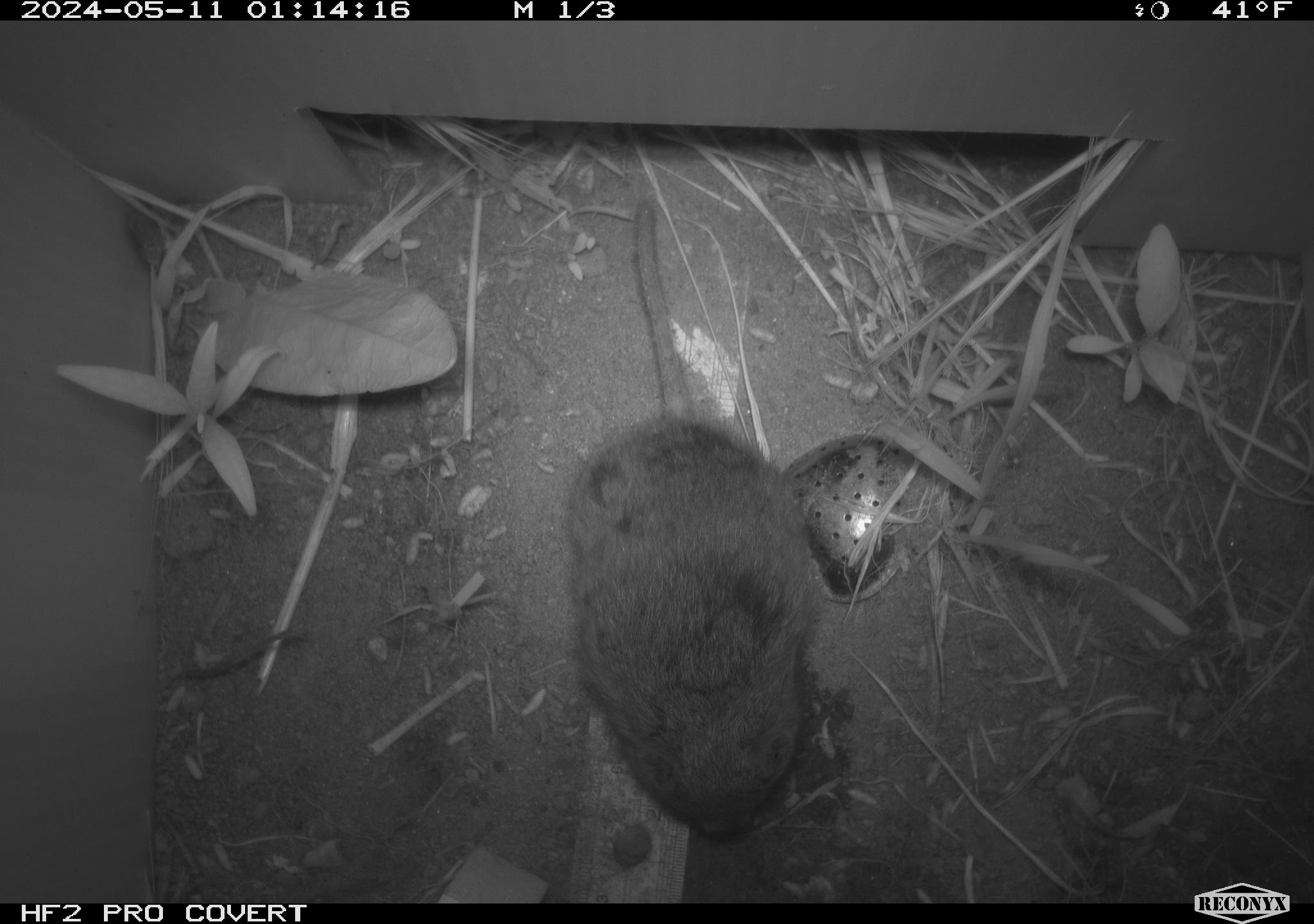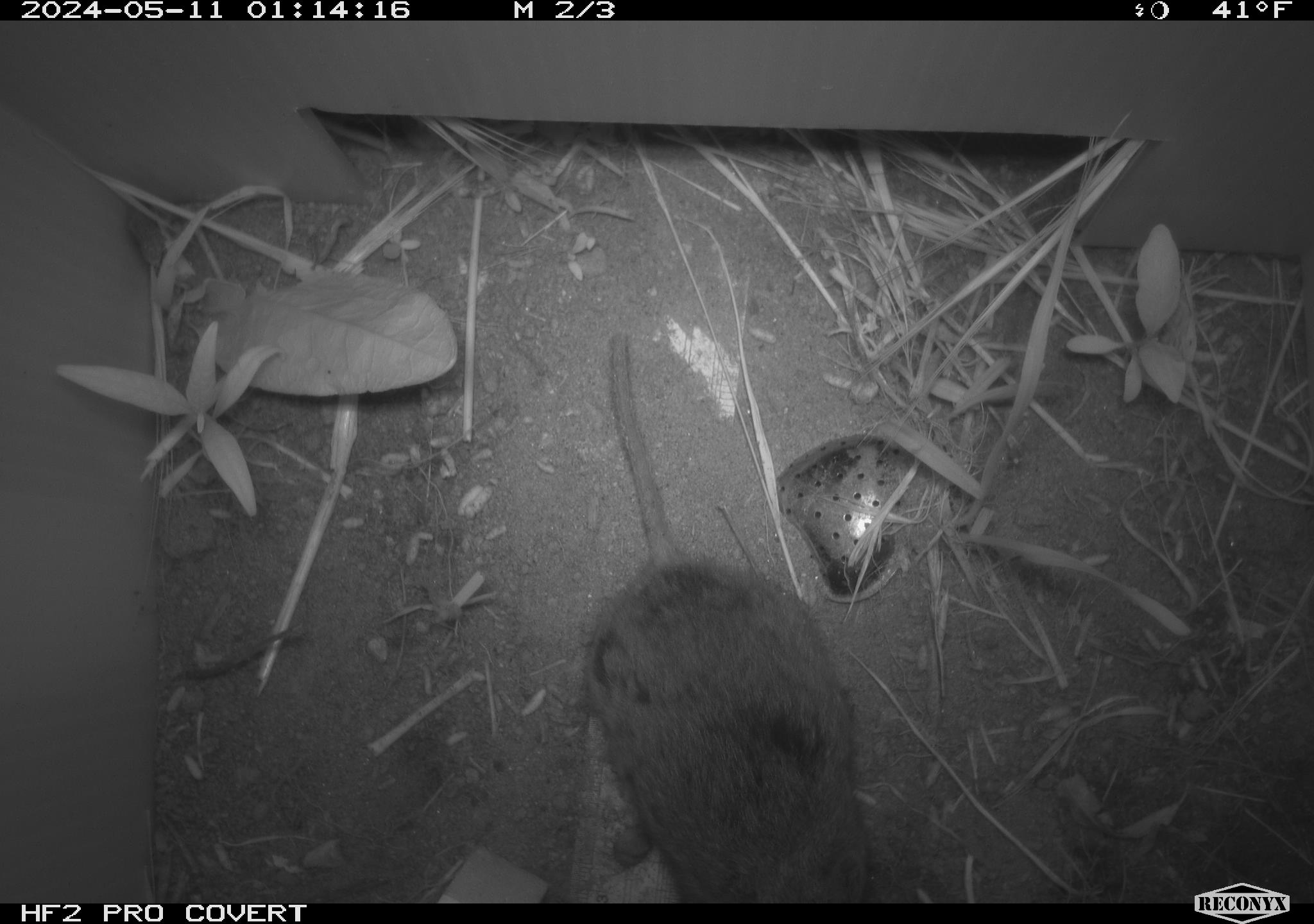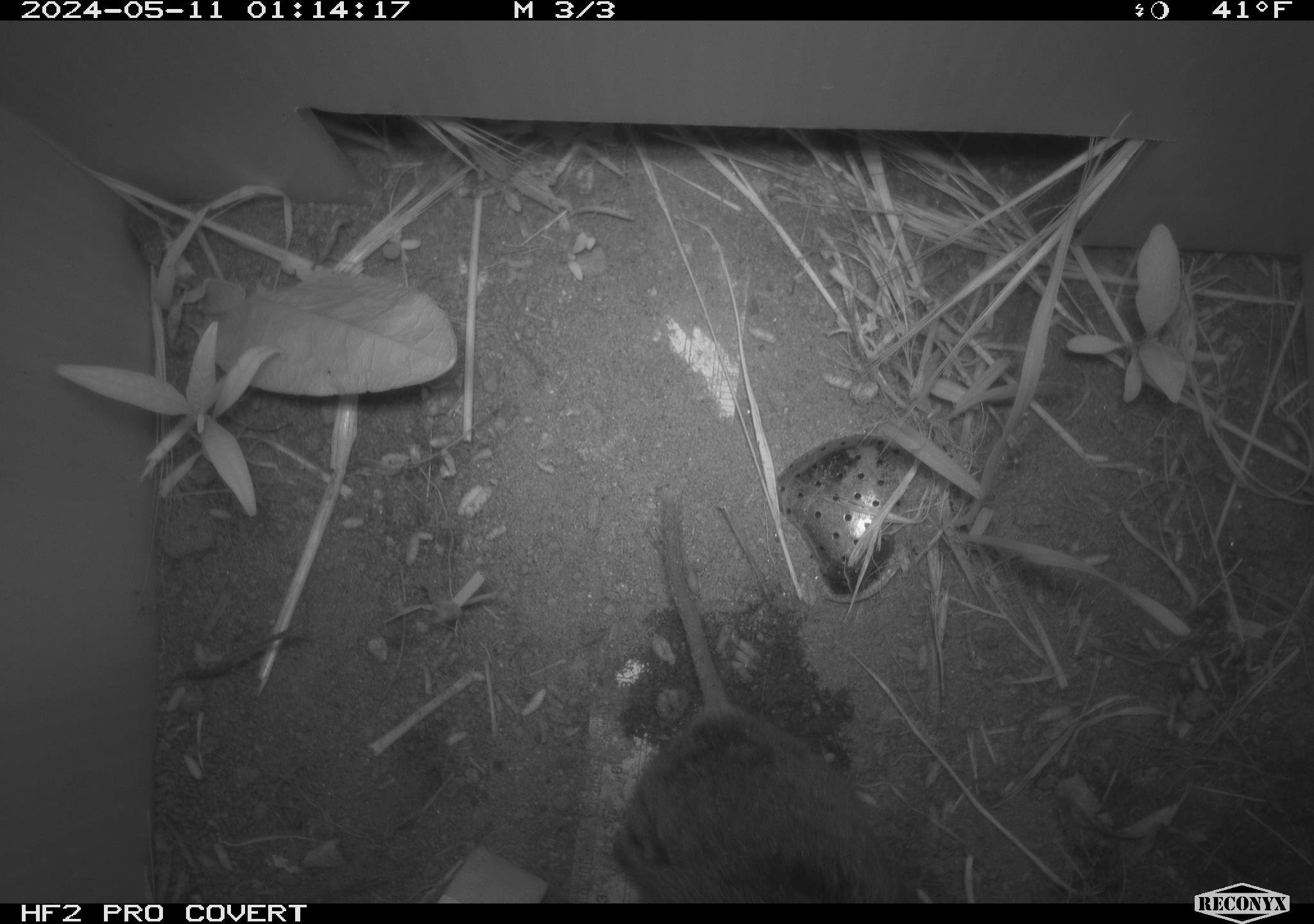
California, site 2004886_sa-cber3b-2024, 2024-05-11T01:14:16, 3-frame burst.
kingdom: Animalia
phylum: Chordata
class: Mammalia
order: Rodentia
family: Cricetidae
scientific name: Arvicolinae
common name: voles, lemmings, and muskrats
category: arvicolinae subfamily